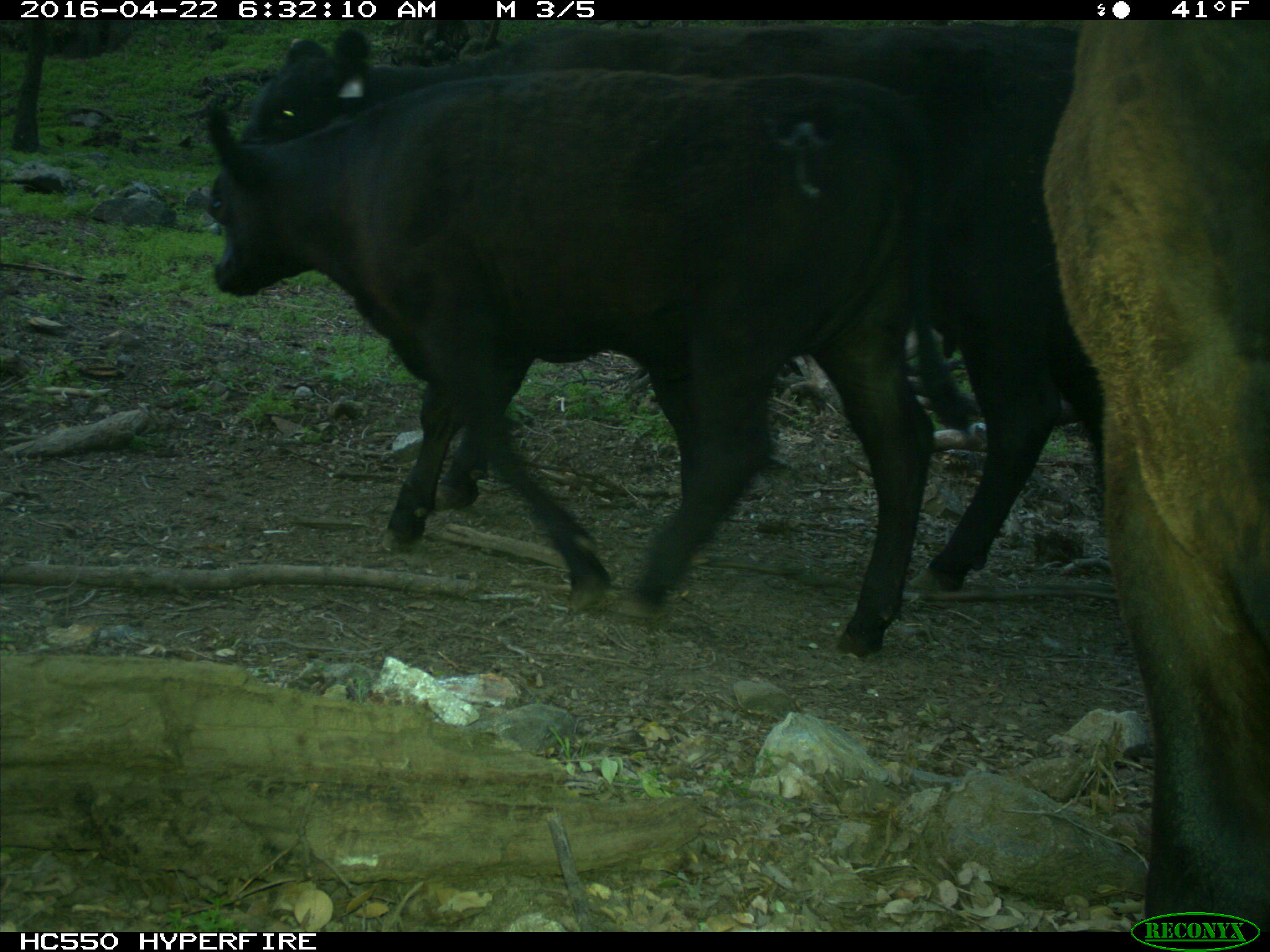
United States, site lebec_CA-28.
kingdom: Animalia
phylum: Chordata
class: Mammalia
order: Artiodactyla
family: Bovidae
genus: Bos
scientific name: Bos taurus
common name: domestic cow